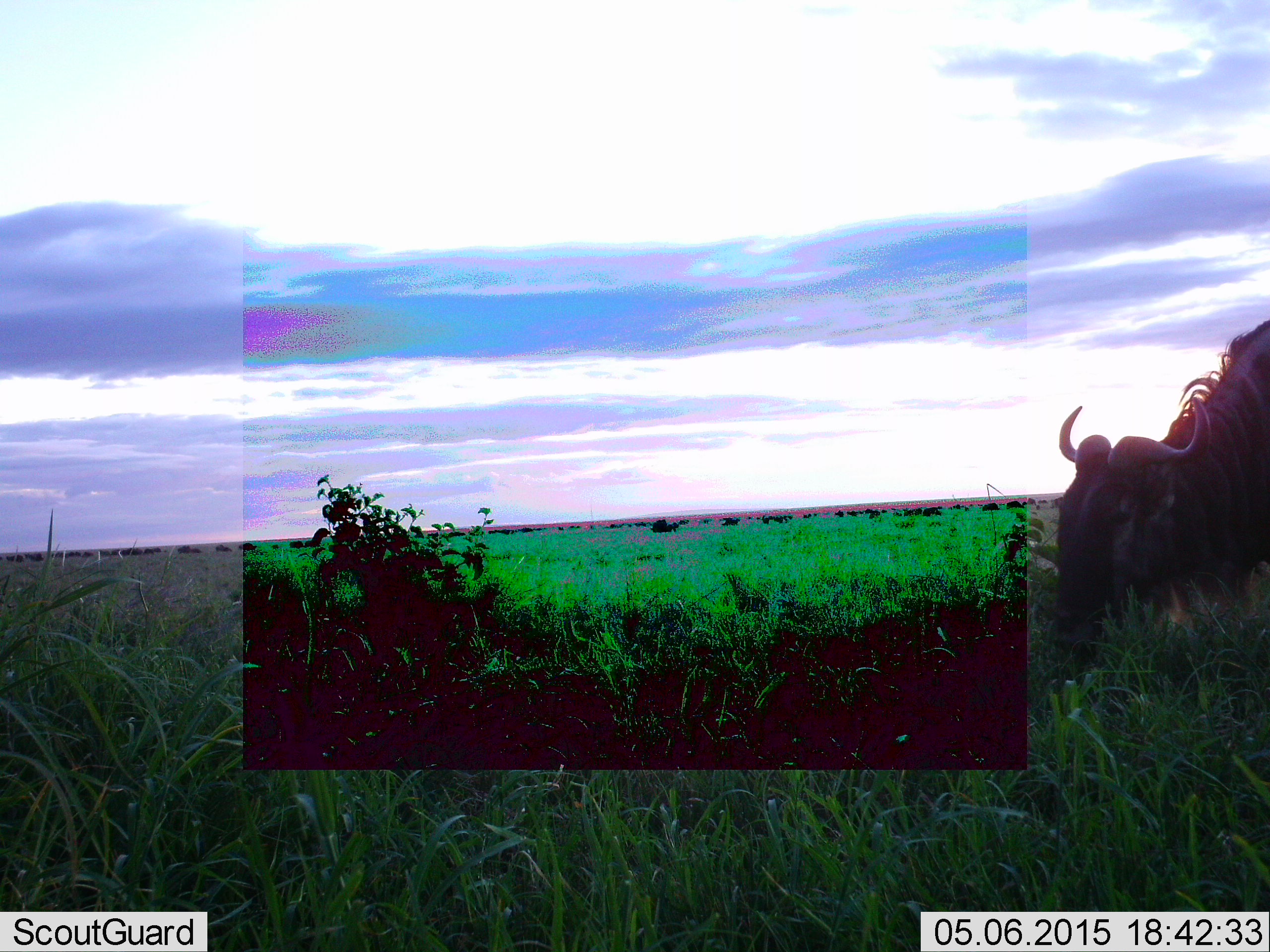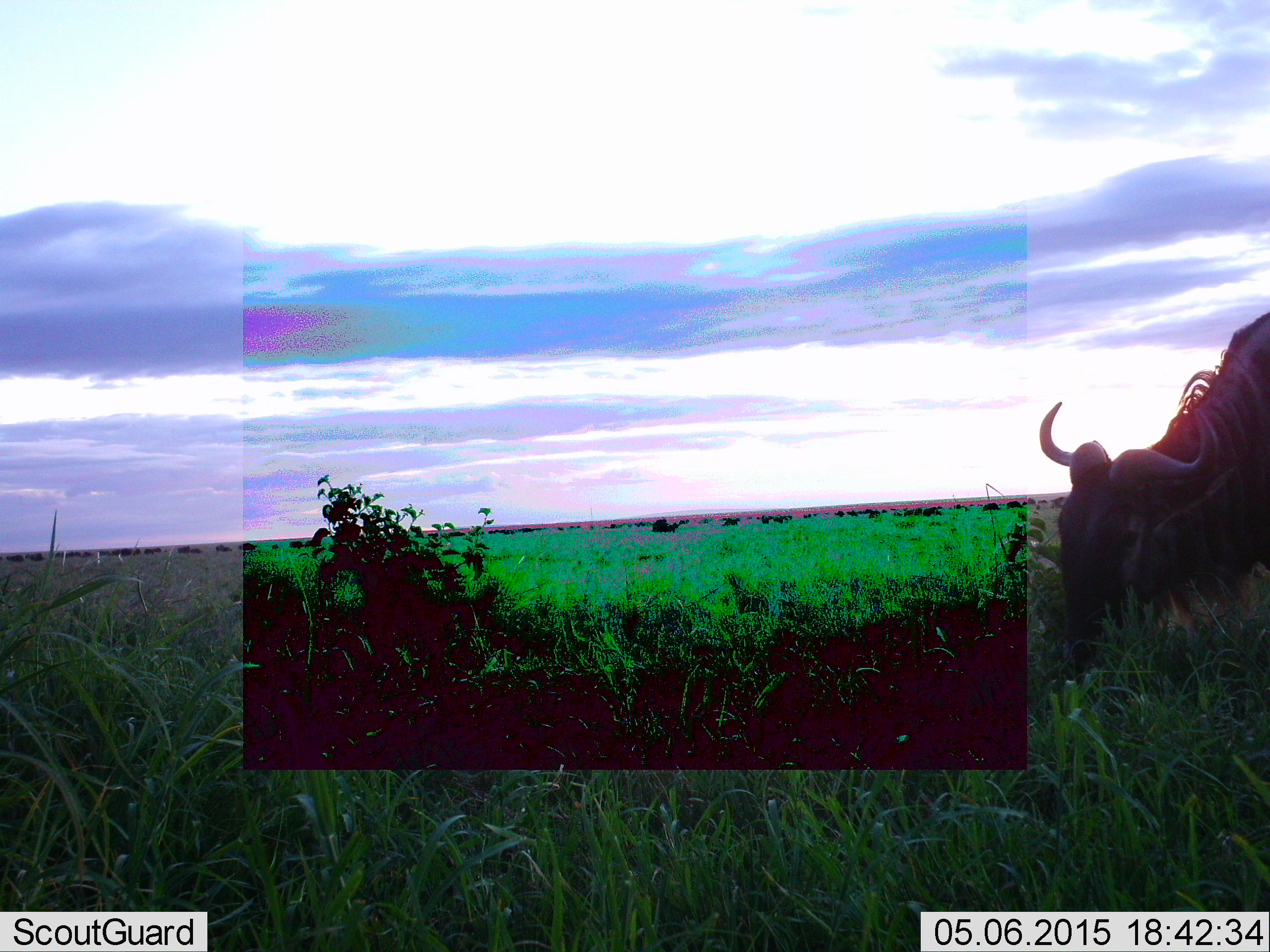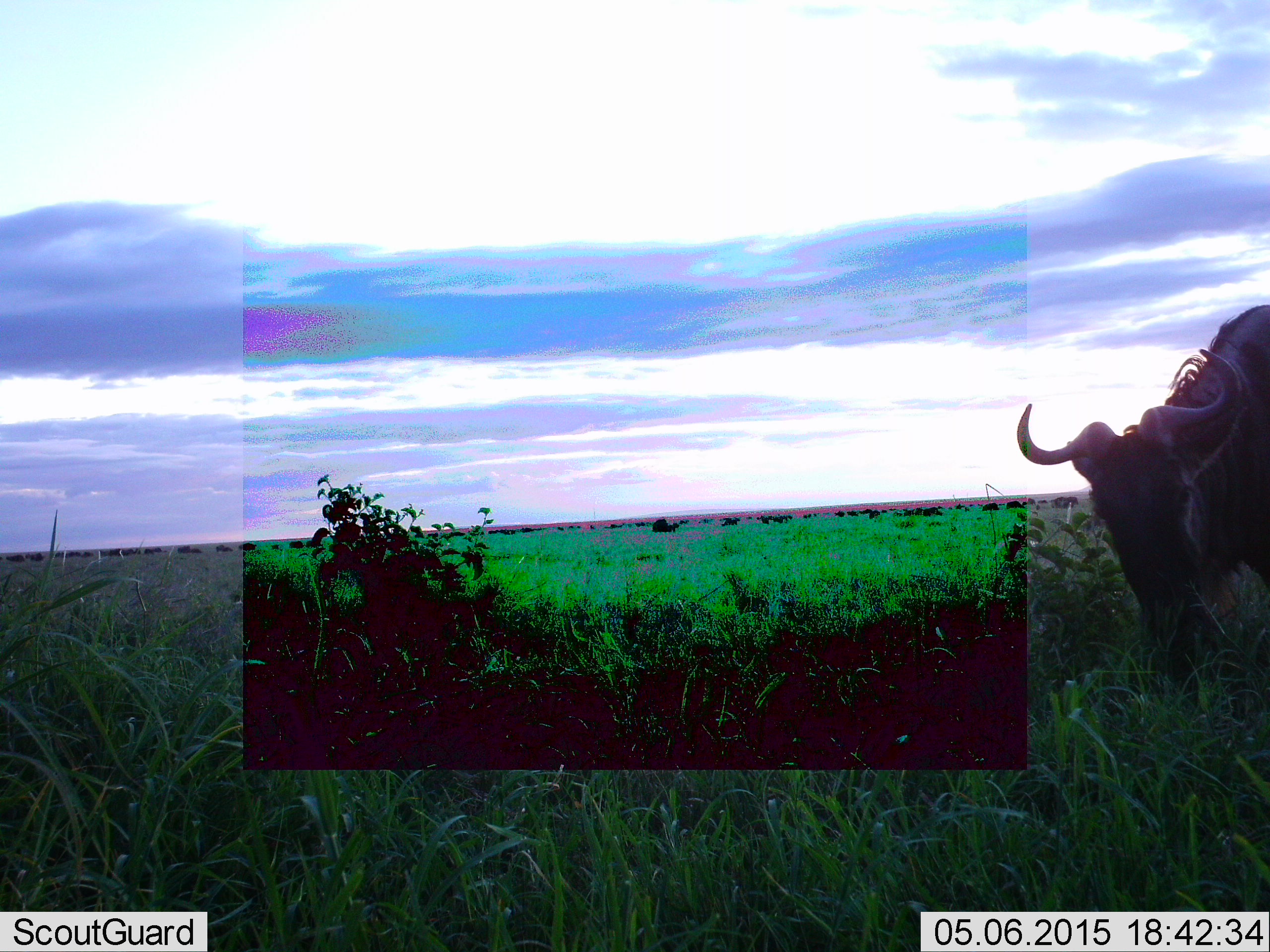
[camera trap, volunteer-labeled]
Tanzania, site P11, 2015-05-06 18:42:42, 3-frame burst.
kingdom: Animalia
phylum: Chordata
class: Mammalia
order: Artiodactyla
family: Bovidae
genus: Connochaetes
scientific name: Connochaetes taurinus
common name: blue wildebeest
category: wildebeest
Wildebeest (blue wildebeest) (Connochaetes taurinus), count 1. Behavior (volunteer vote fractions): standing 60%, resting 10%, moving 10%, interacting 10%. Young present (vote fraction): 0%. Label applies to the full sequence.